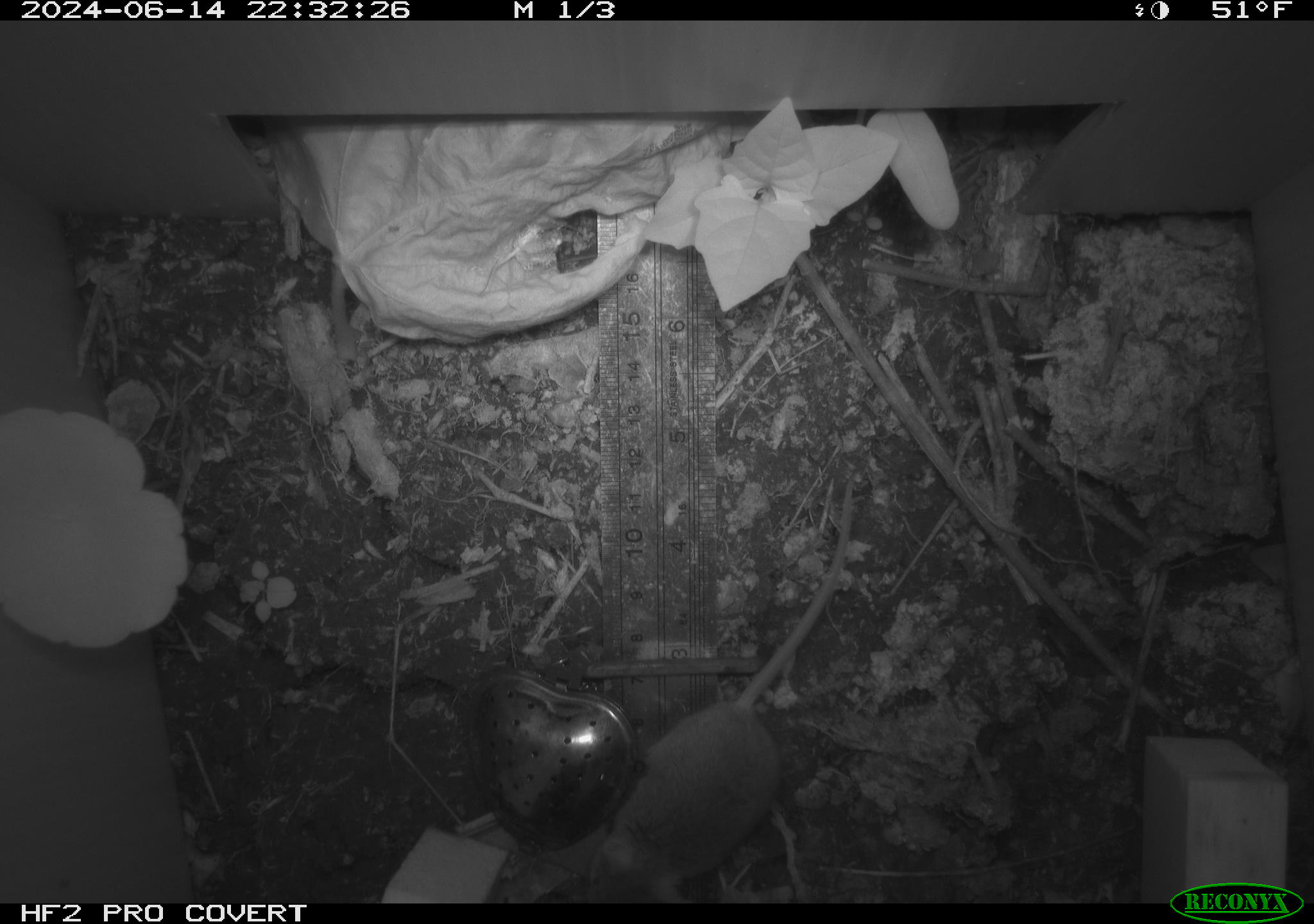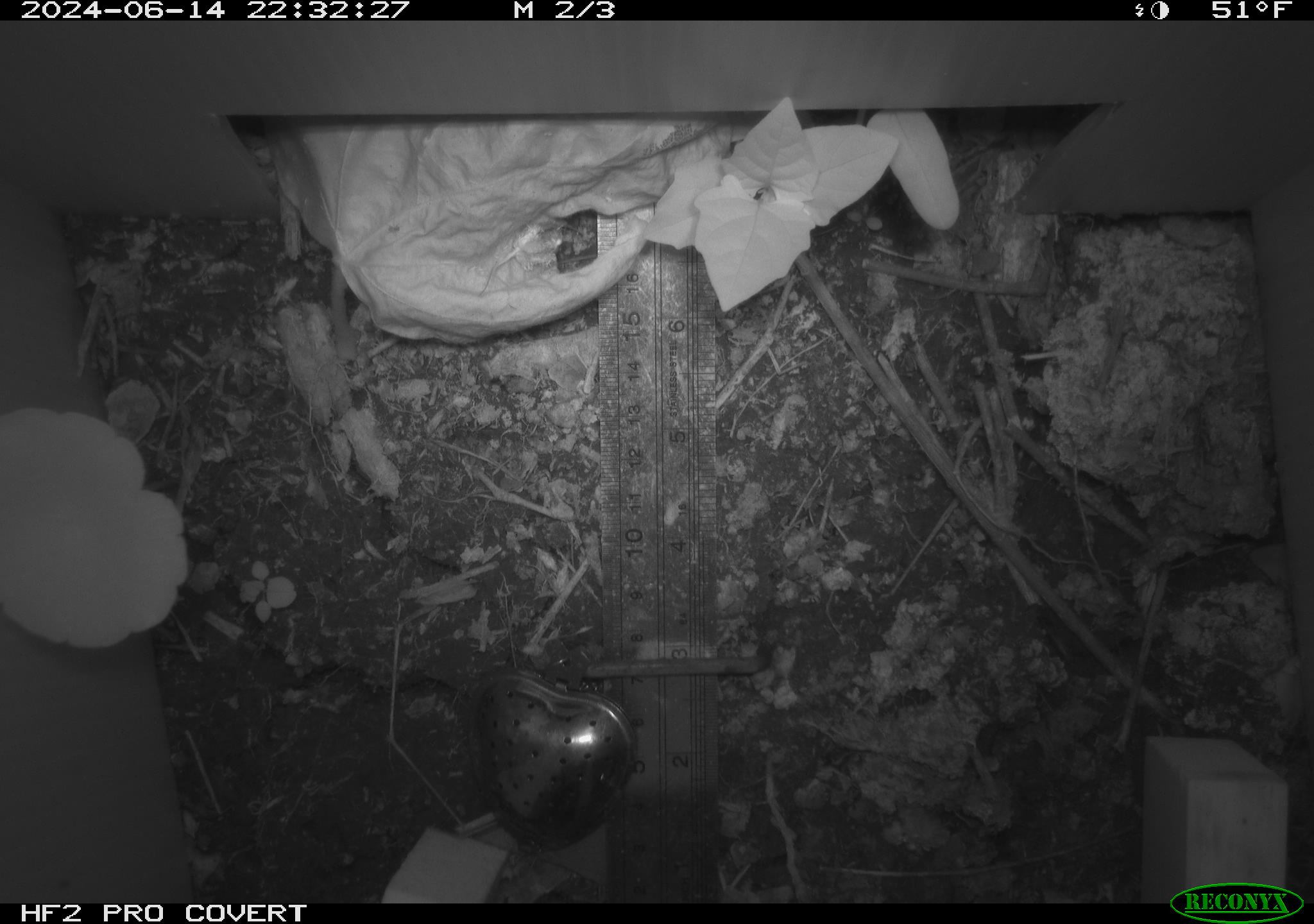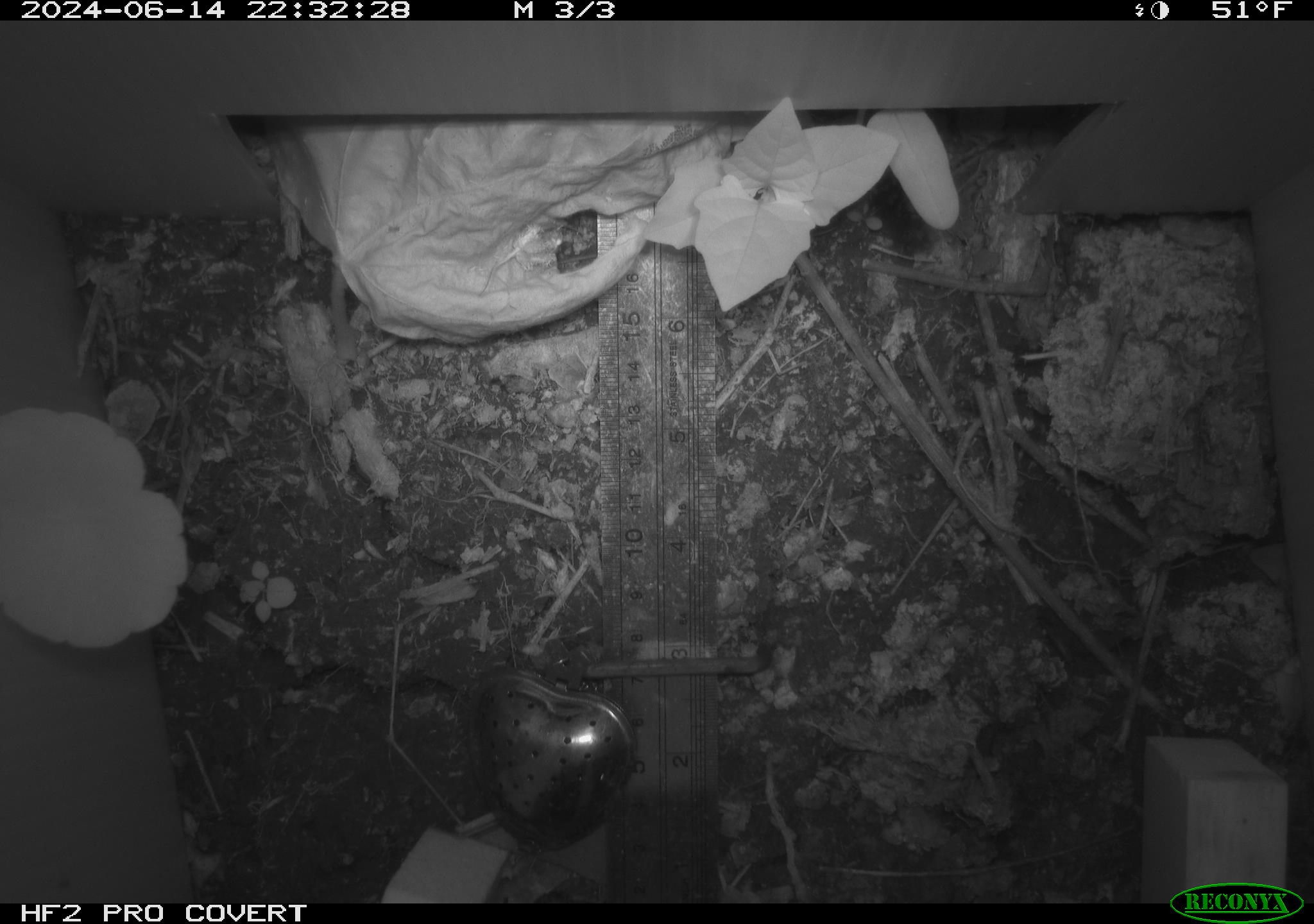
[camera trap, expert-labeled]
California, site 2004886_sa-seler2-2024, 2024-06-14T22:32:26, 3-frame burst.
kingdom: Animalia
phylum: Chordata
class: Mammalia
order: Rodentia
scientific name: Rodentia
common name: mouse species